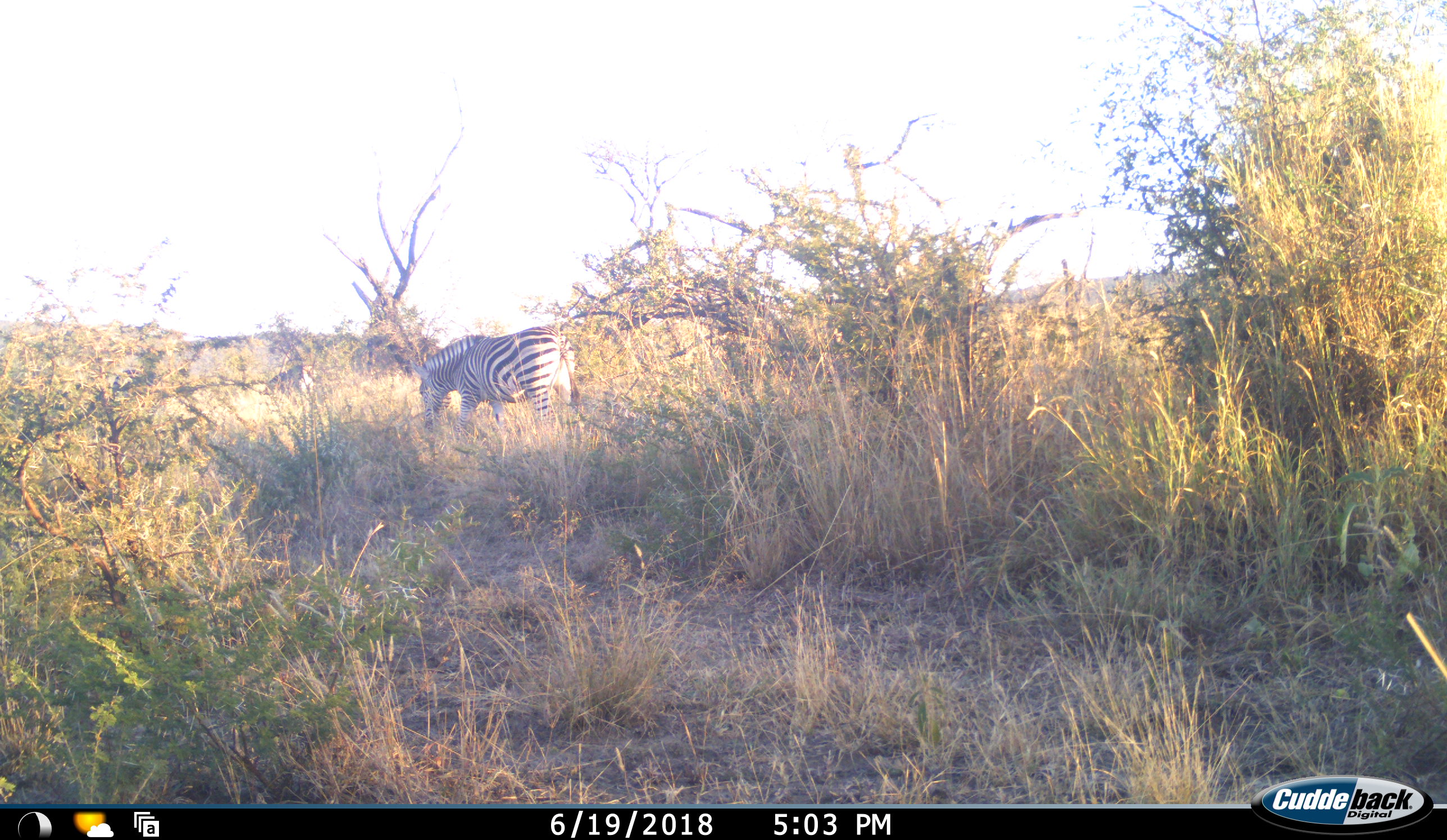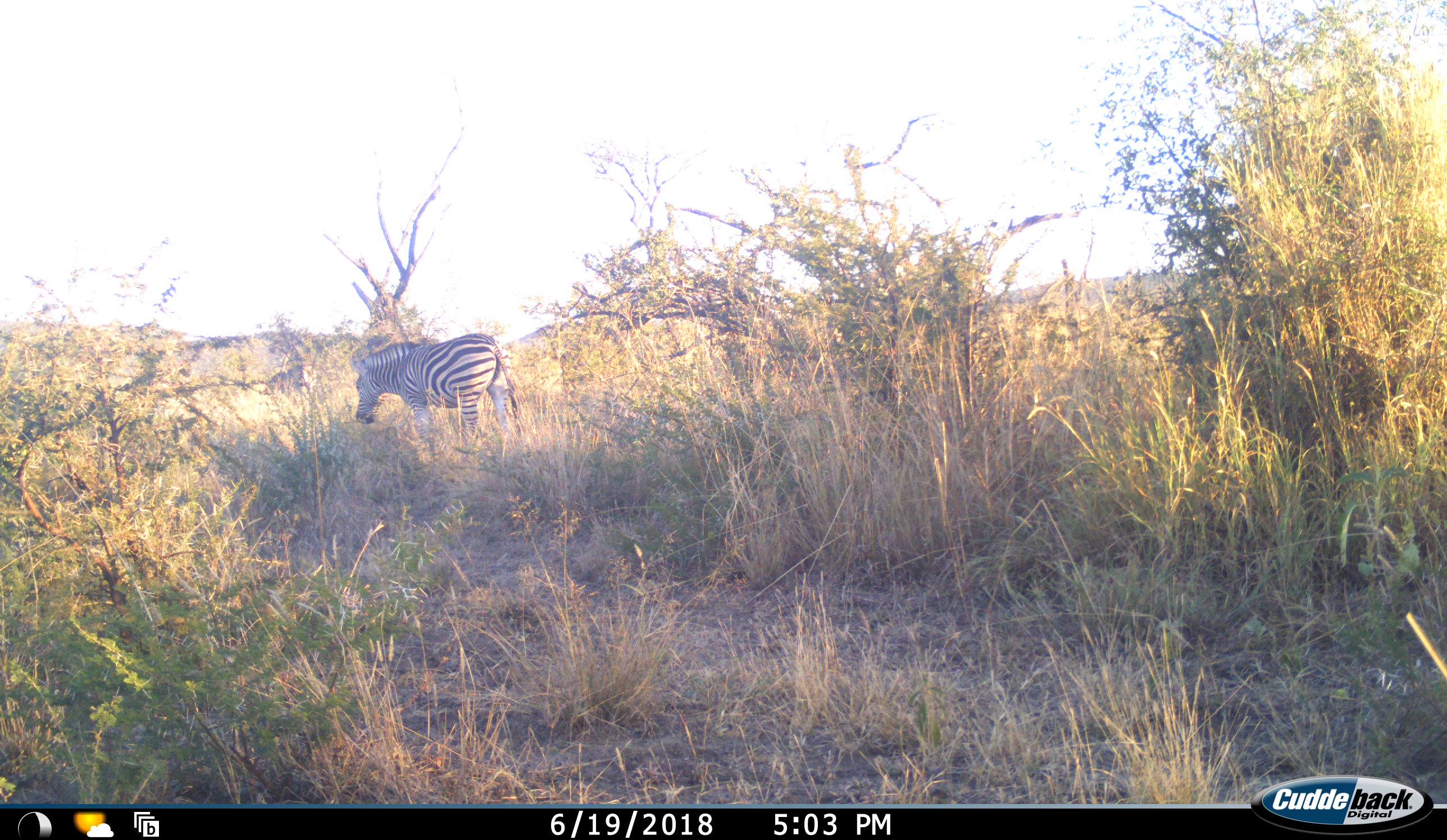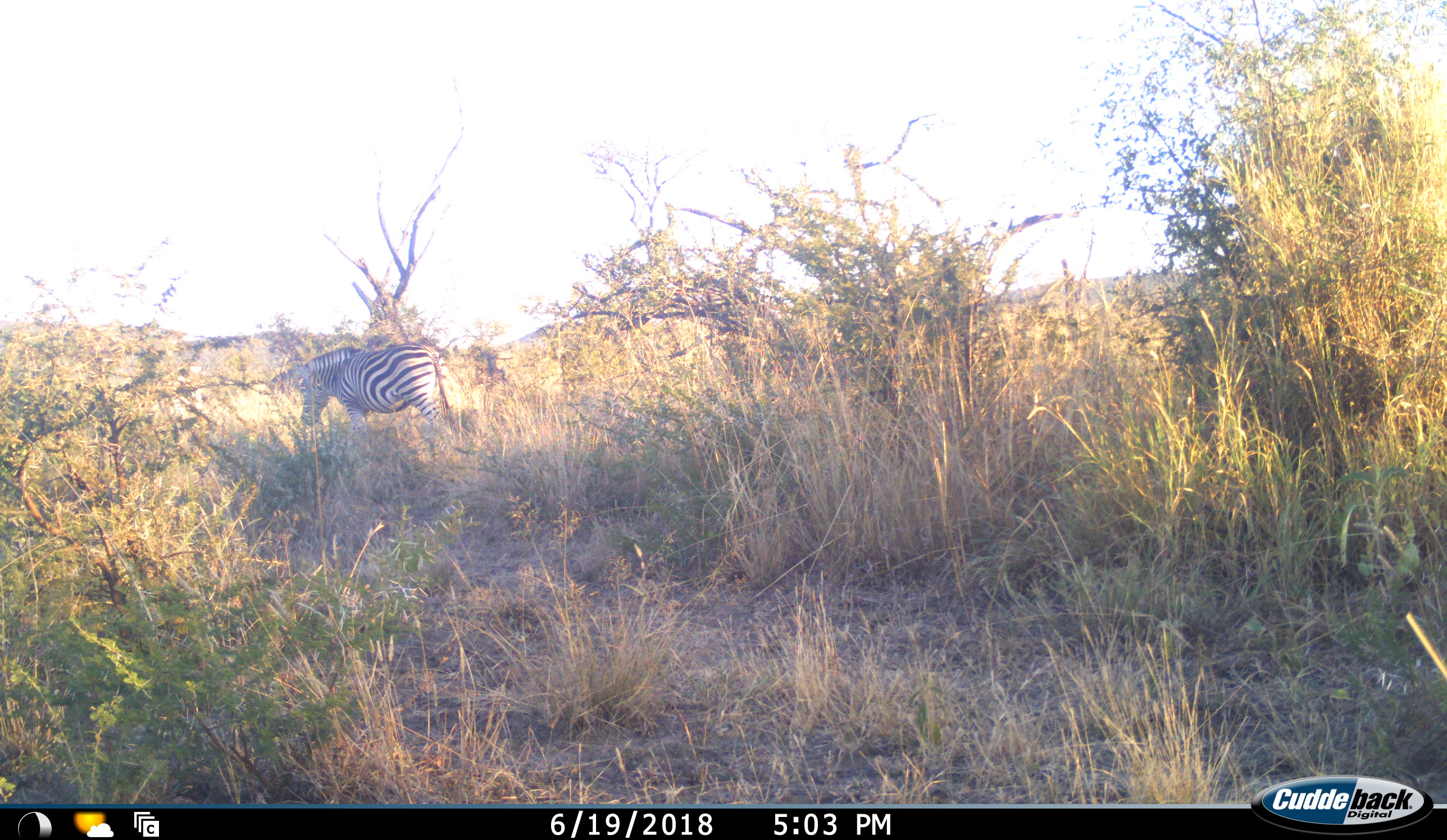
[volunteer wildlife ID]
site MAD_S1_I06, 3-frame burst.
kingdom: Animalia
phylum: Chordata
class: Mammalia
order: Perissodactyla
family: Equidae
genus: Equus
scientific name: Equus quagga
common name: plains zebra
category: zebraplains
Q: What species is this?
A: Zebraplains (plains zebra) (Equus quagga).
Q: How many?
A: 3.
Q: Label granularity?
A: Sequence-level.